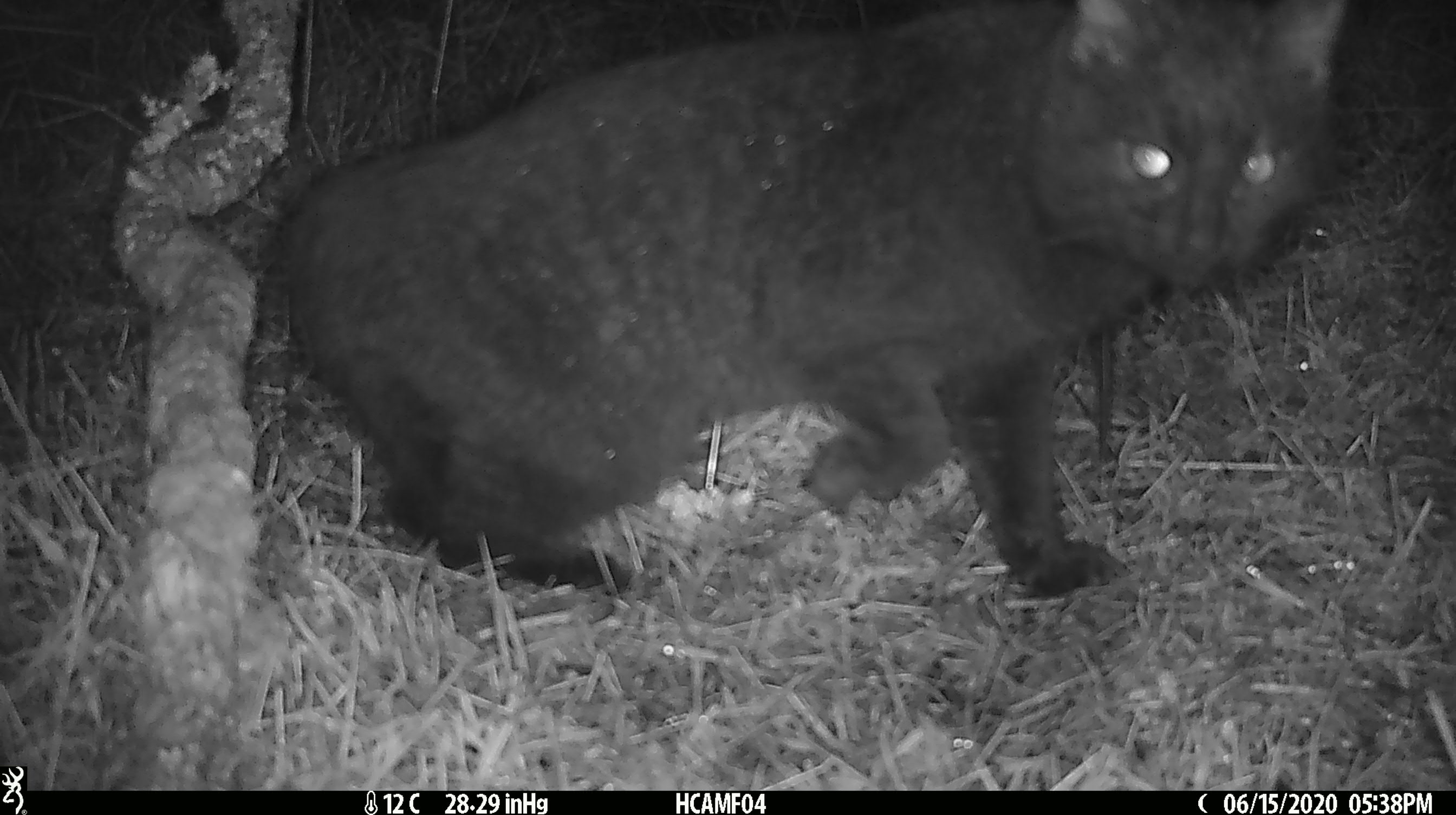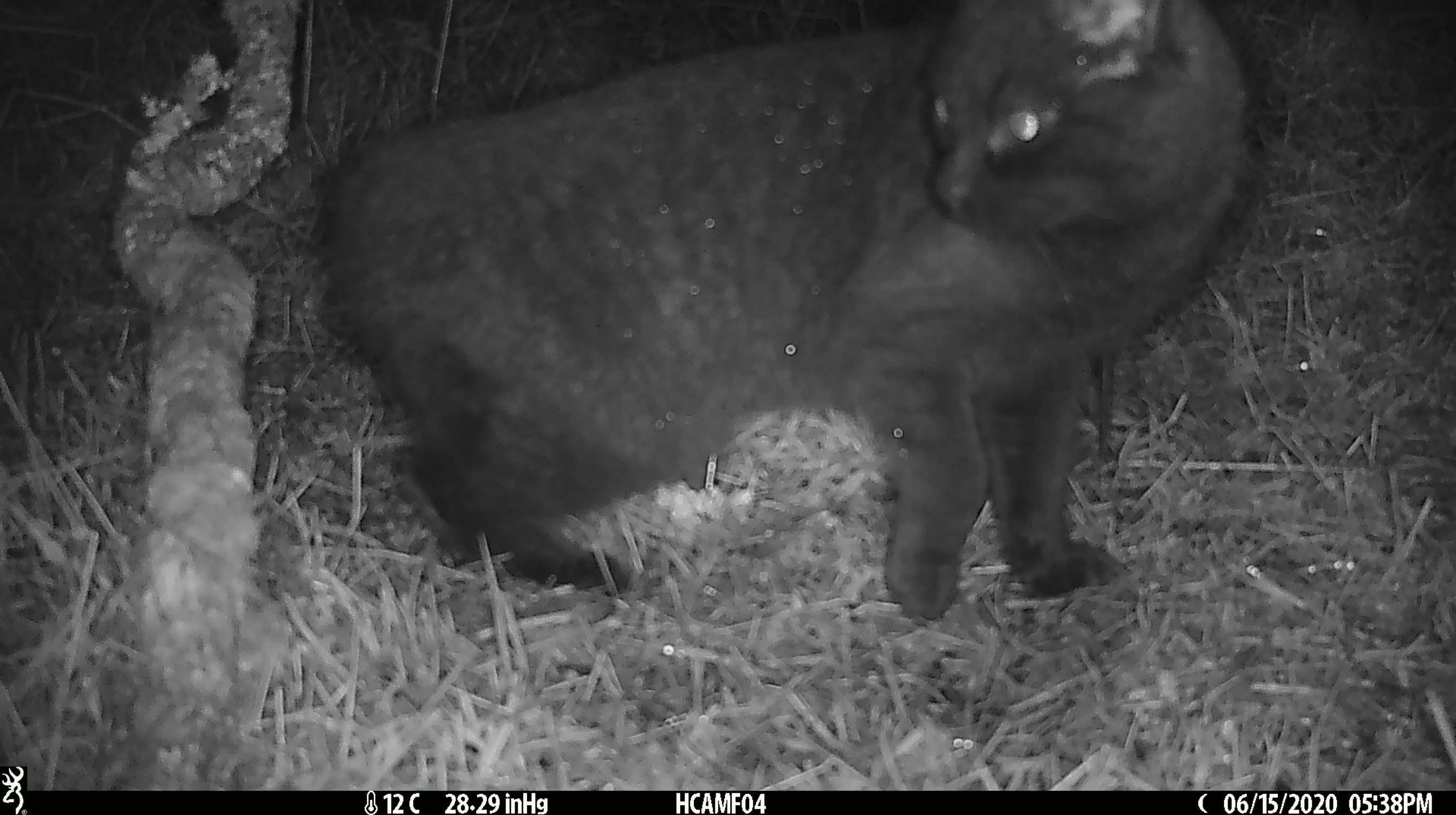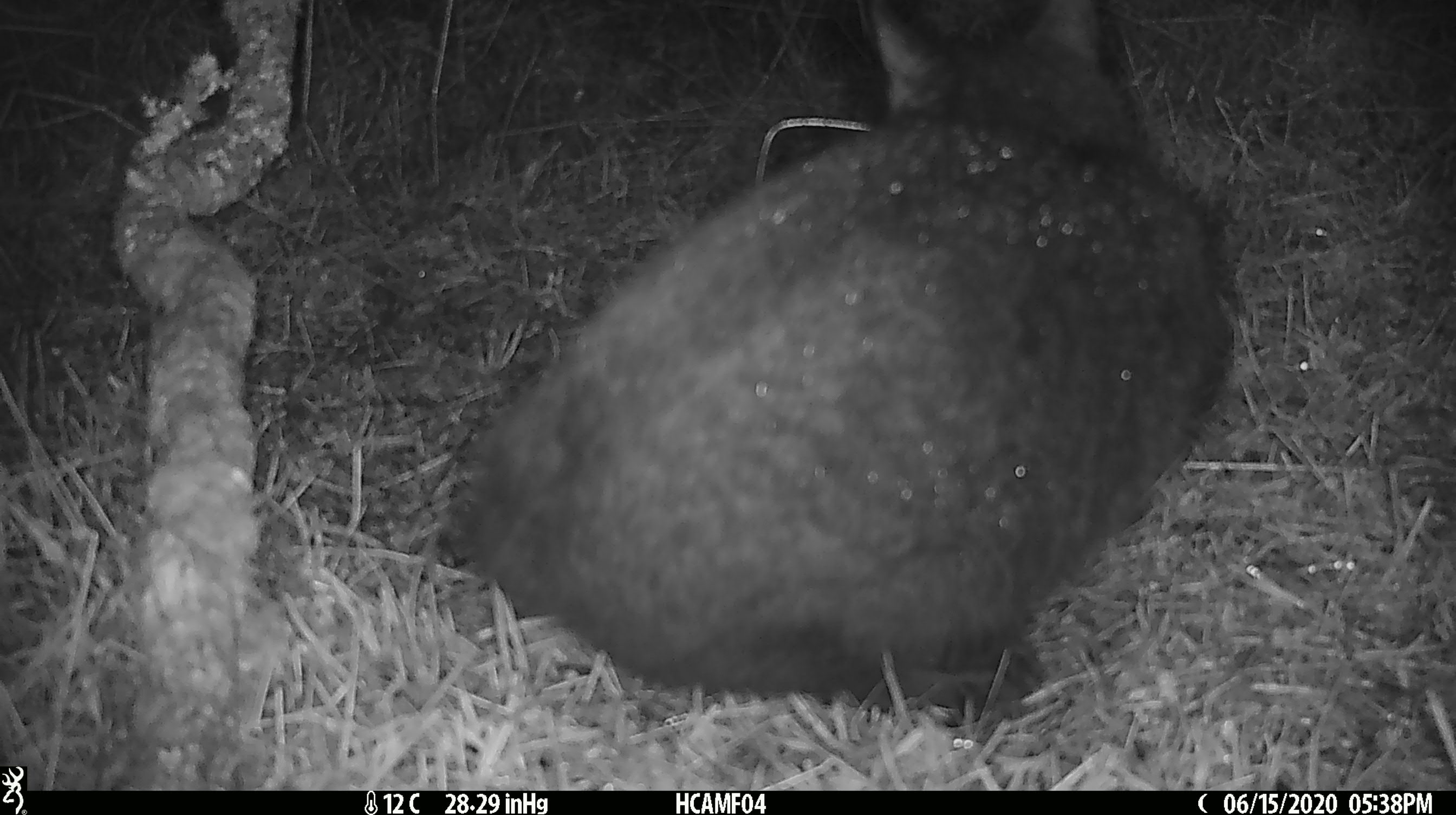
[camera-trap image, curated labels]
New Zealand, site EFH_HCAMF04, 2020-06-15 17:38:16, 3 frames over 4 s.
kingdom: Animalia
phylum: Chordata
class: Mammalia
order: Carnivora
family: Felidae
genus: Felis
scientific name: Felis catus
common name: domestic cat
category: cat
Cat (domestic cat) (Felis catus).